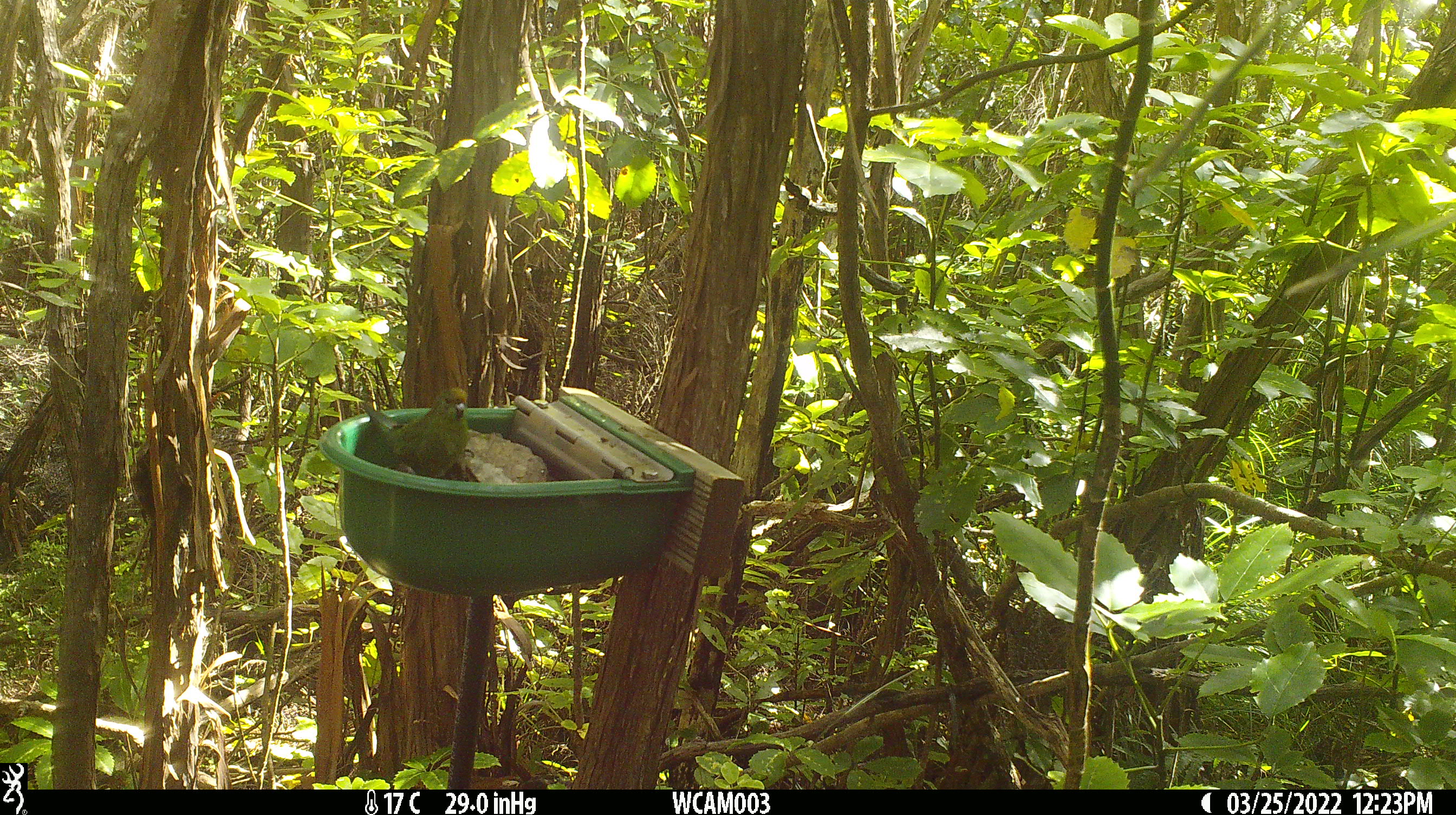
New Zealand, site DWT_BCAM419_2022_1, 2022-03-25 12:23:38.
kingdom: Animalia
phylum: Chordata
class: Aves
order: Psittaciformes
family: Psittaculidae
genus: Cyanoramphus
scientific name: Cyanoramphus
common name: parakeet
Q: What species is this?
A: Parakeet (Cyanoramphus).